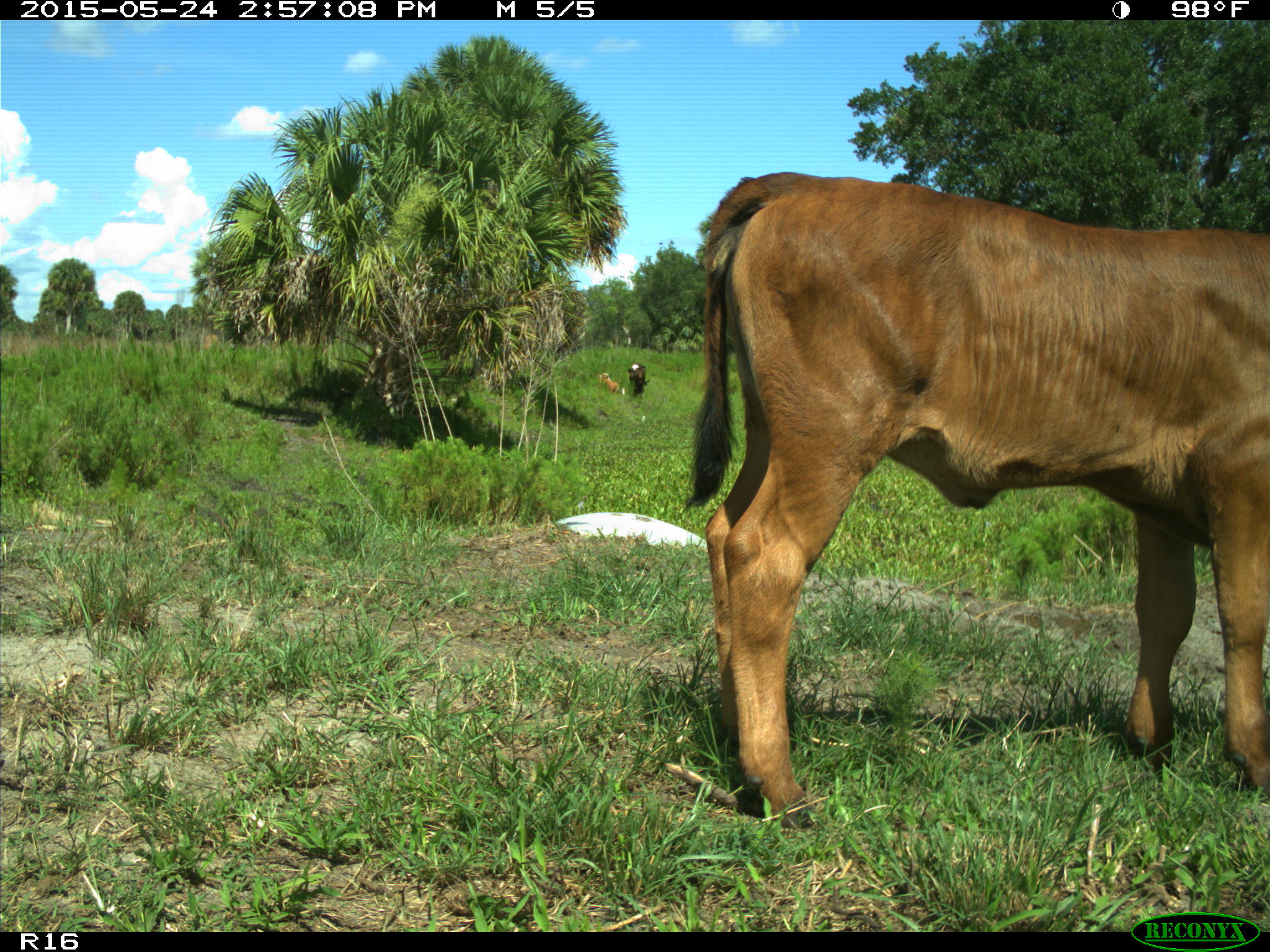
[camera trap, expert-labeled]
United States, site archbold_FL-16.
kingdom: Animalia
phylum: Chordata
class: Mammalia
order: Artiodactyla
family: Bovidae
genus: Bos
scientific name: Bos taurus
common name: domestic cow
Bos taurus (domestic cow).